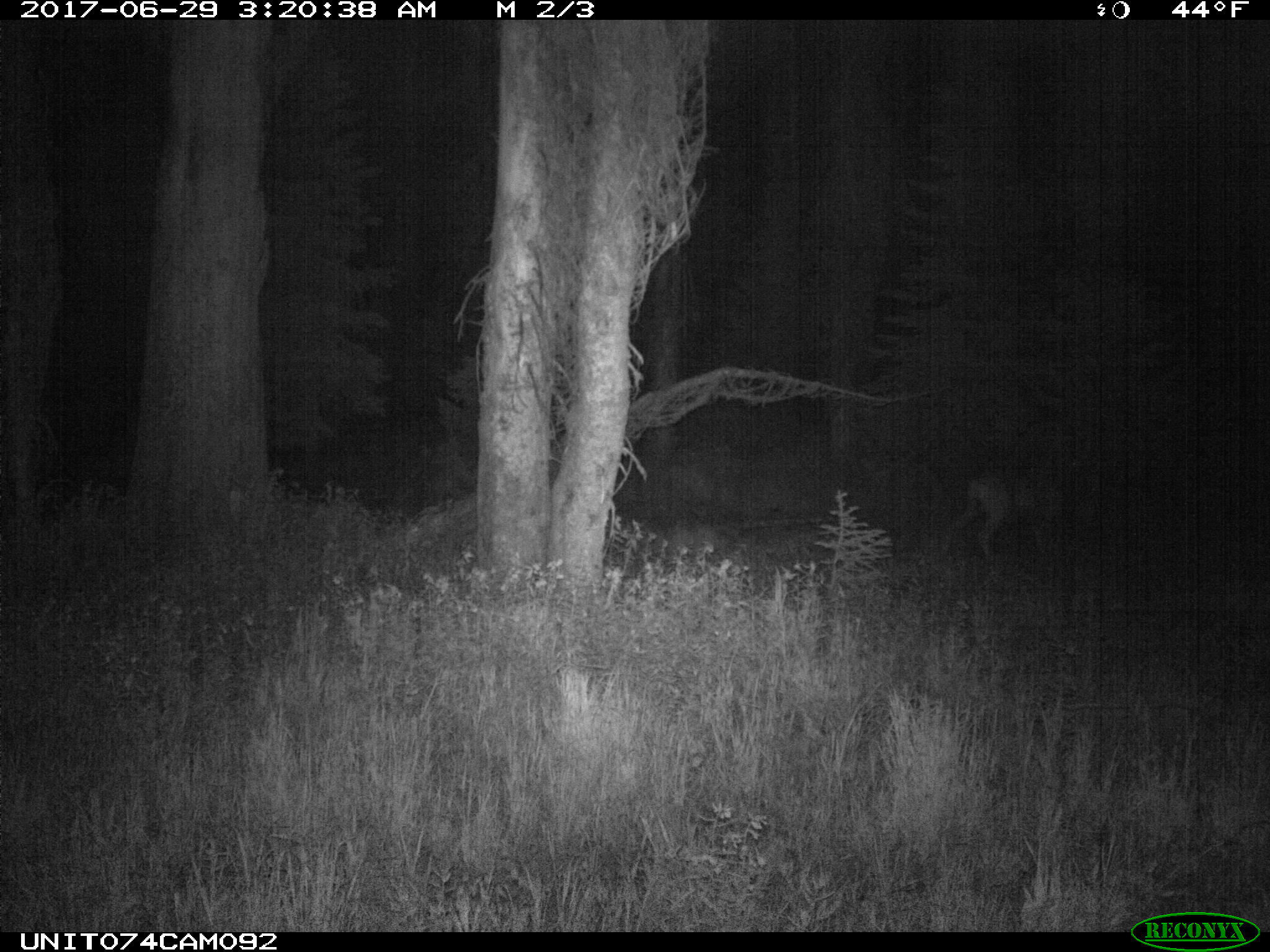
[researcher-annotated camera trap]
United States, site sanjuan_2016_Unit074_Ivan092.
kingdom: Animalia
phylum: Chordata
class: Mammalia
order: Artiodactyla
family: Cervidae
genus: Odocoileus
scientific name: Odocoileus hemionus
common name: mule deer